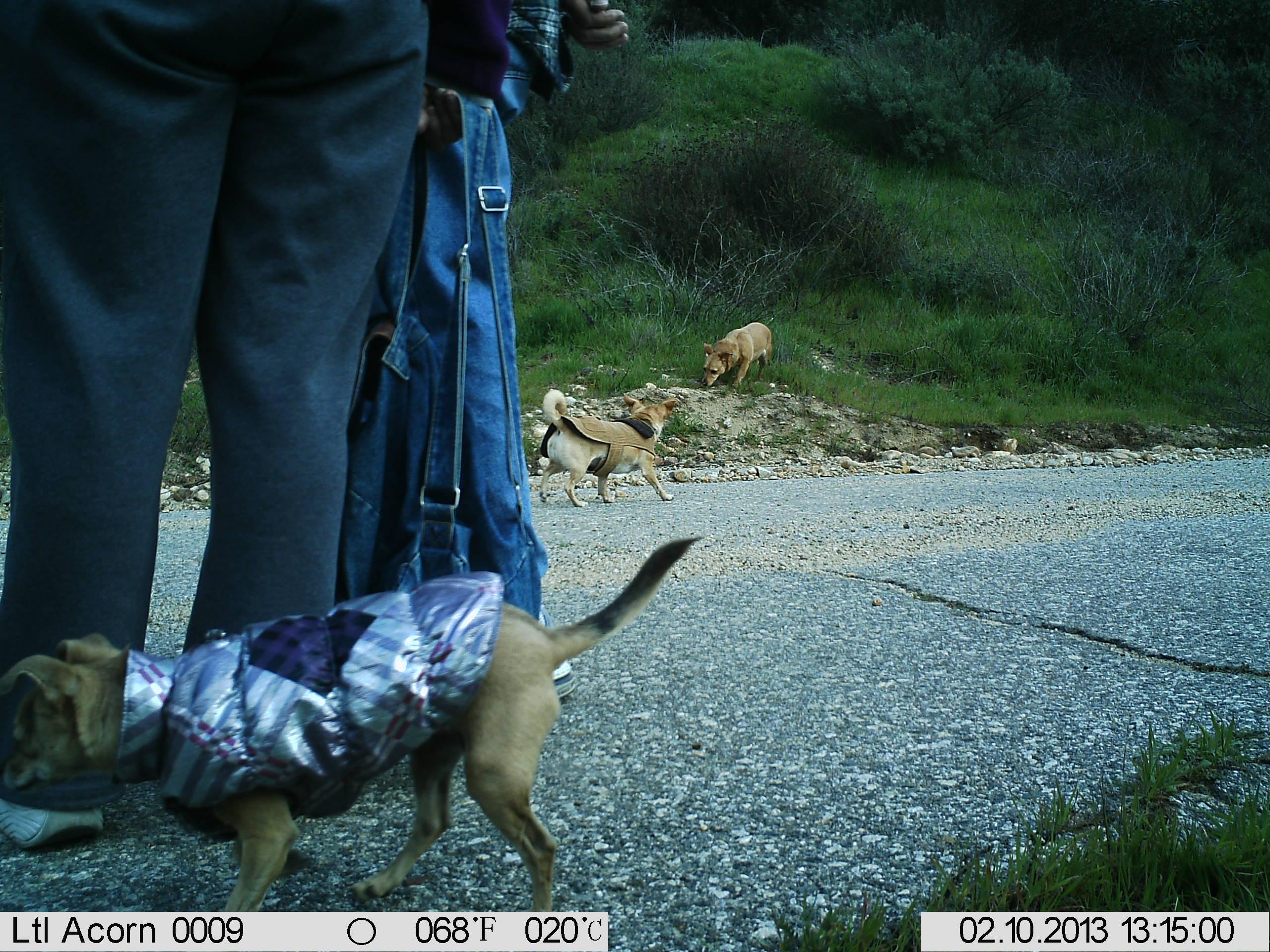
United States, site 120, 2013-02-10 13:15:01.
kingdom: Animalia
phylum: Chordata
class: Mammalia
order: Carnivora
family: Canidae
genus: Canis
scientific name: Canis familiaris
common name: domestic dog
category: dog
Dog (domestic dog) (Canis familiaris).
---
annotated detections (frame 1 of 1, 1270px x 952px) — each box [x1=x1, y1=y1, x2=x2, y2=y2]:
dog: [x1=0, y1=522, x2=725, y2=909]; [x1=529, y1=381, x2=691, y2=519]; [x1=687, y1=317, x2=799, y2=397]